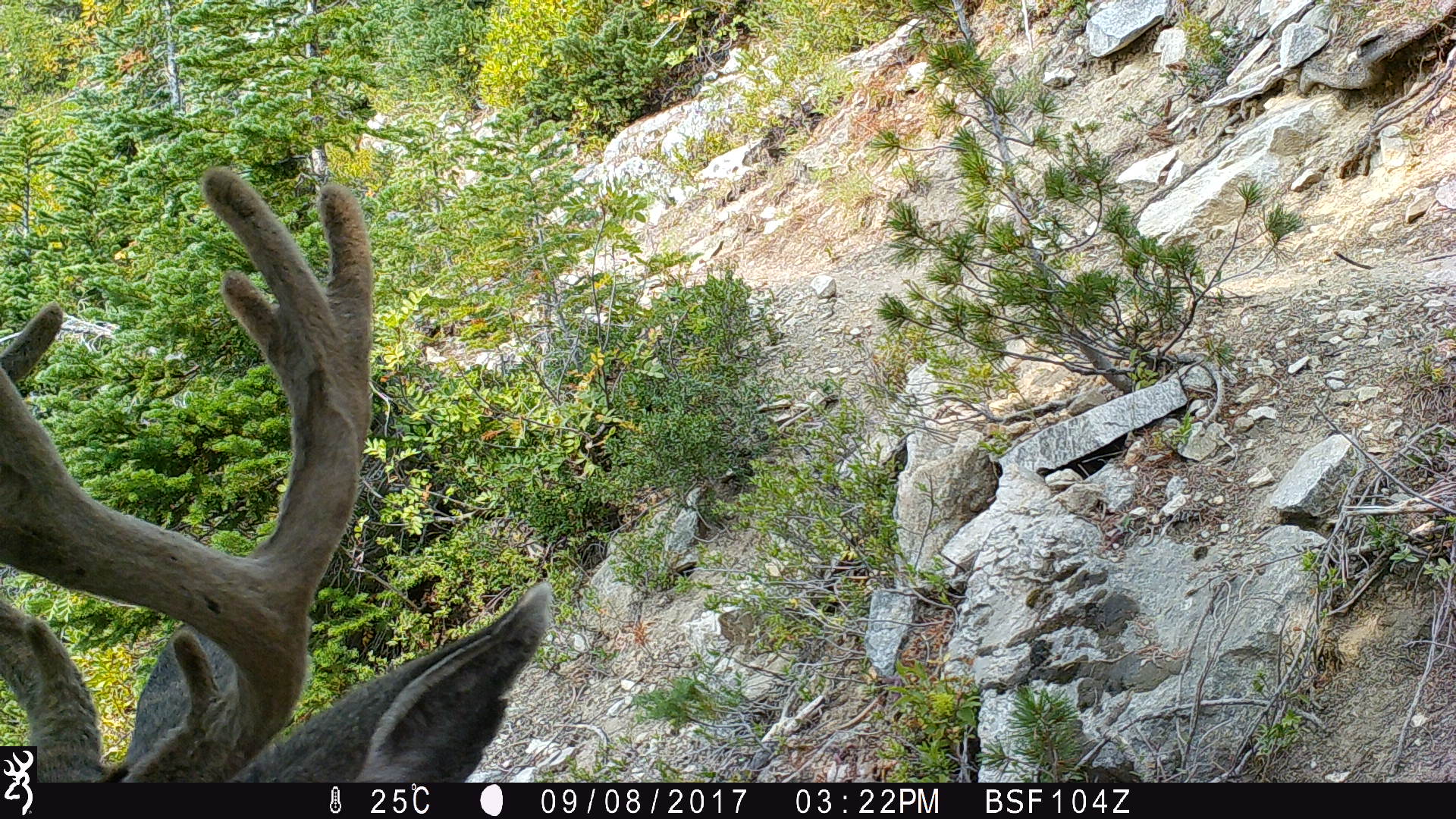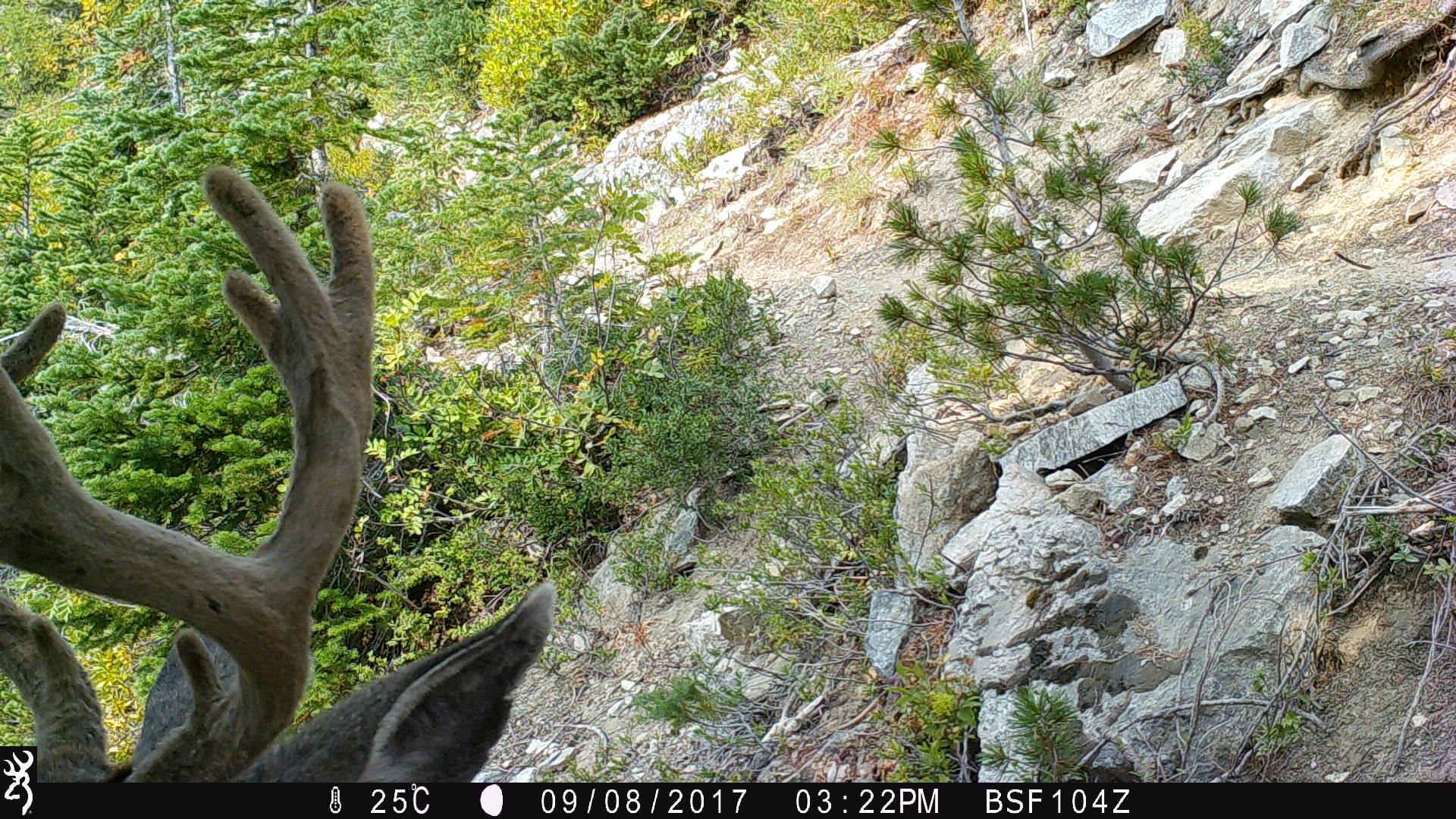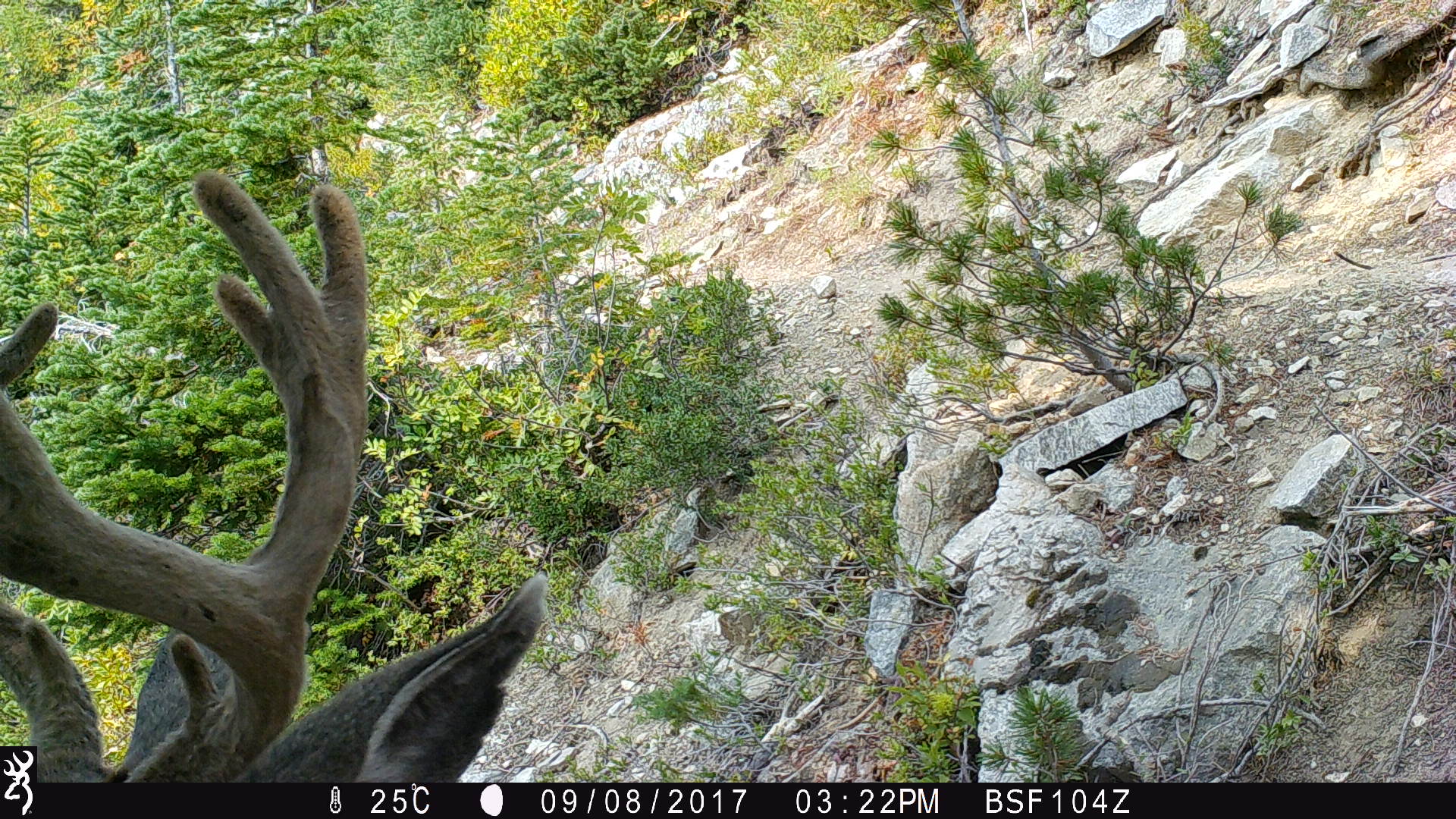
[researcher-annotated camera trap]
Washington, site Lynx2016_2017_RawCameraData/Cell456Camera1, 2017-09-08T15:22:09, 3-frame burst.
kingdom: Animalia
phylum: Chordata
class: Mammalia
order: Artiodactyla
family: Cervidae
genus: Odocoileus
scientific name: Odocoileus hemionus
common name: mule deer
Odocoileus hemionus (mule deer). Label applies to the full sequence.